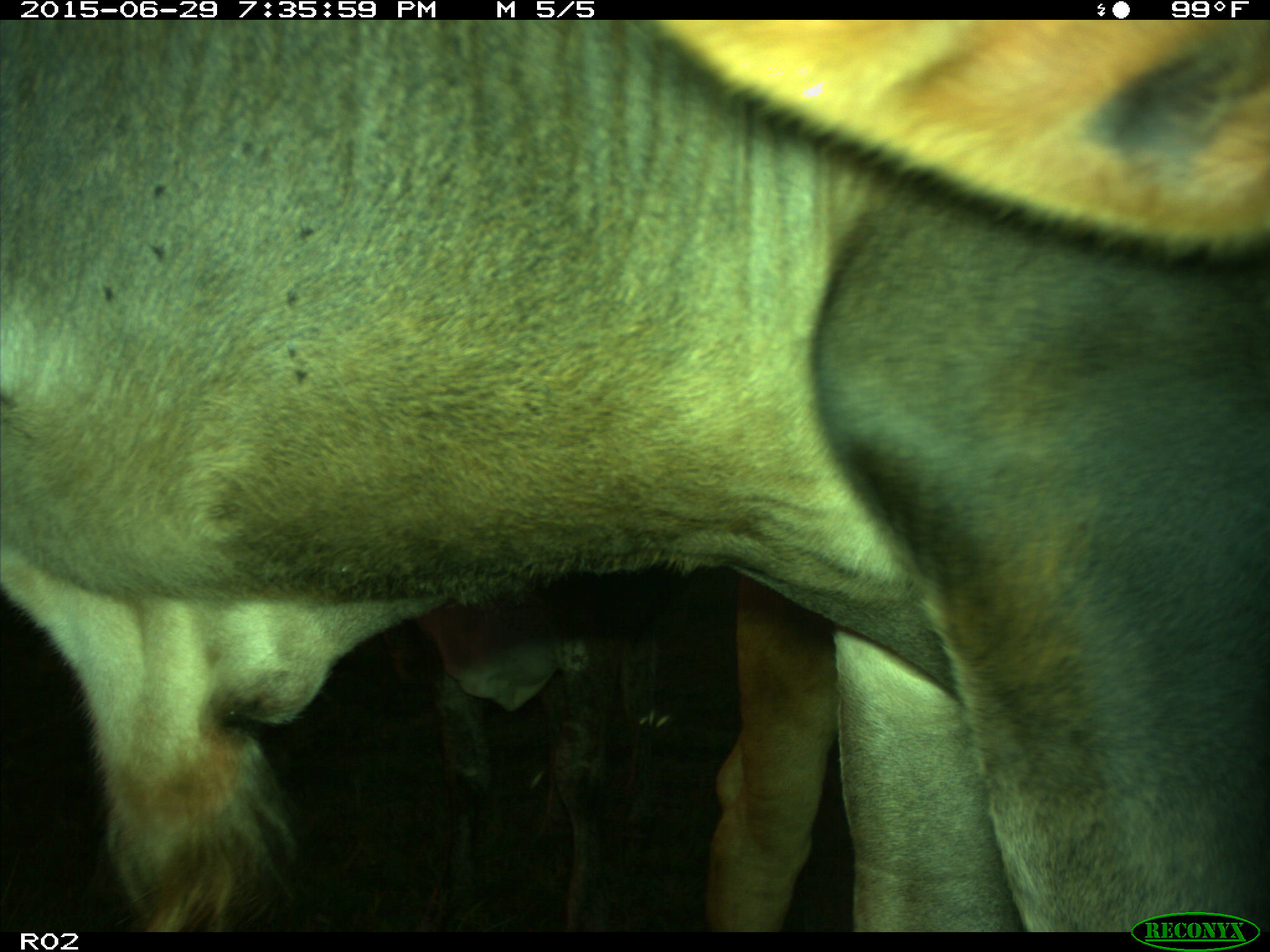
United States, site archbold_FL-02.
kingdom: Animalia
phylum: Chordata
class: Mammalia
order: Artiodactyla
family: Bovidae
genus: Bos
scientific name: Bos taurus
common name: domestic cow